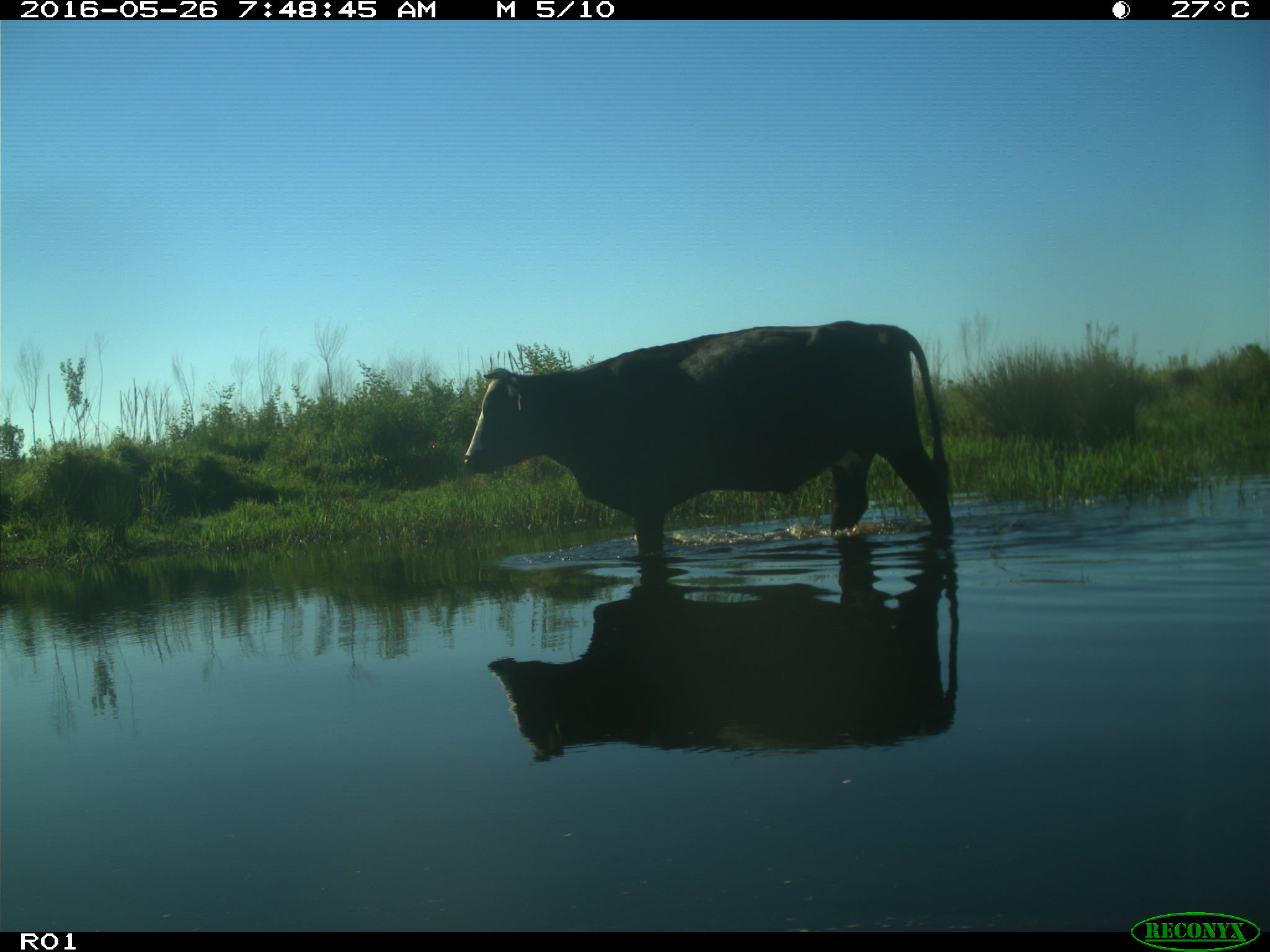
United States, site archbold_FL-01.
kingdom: Animalia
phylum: Chordata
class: Mammalia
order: Artiodactyla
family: Bovidae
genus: Bos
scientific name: Bos taurus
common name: domestic cow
Bos taurus (domestic cow).